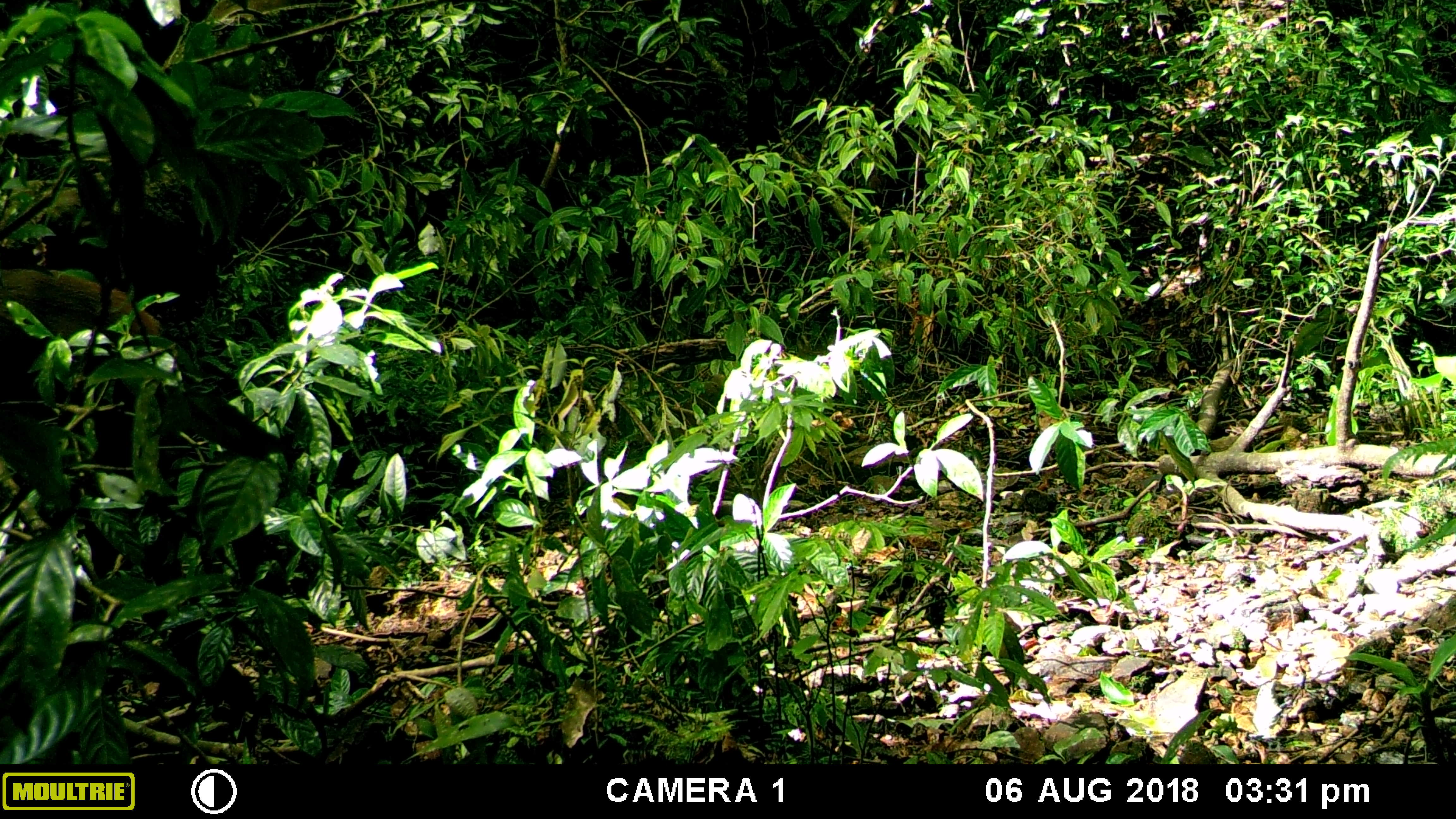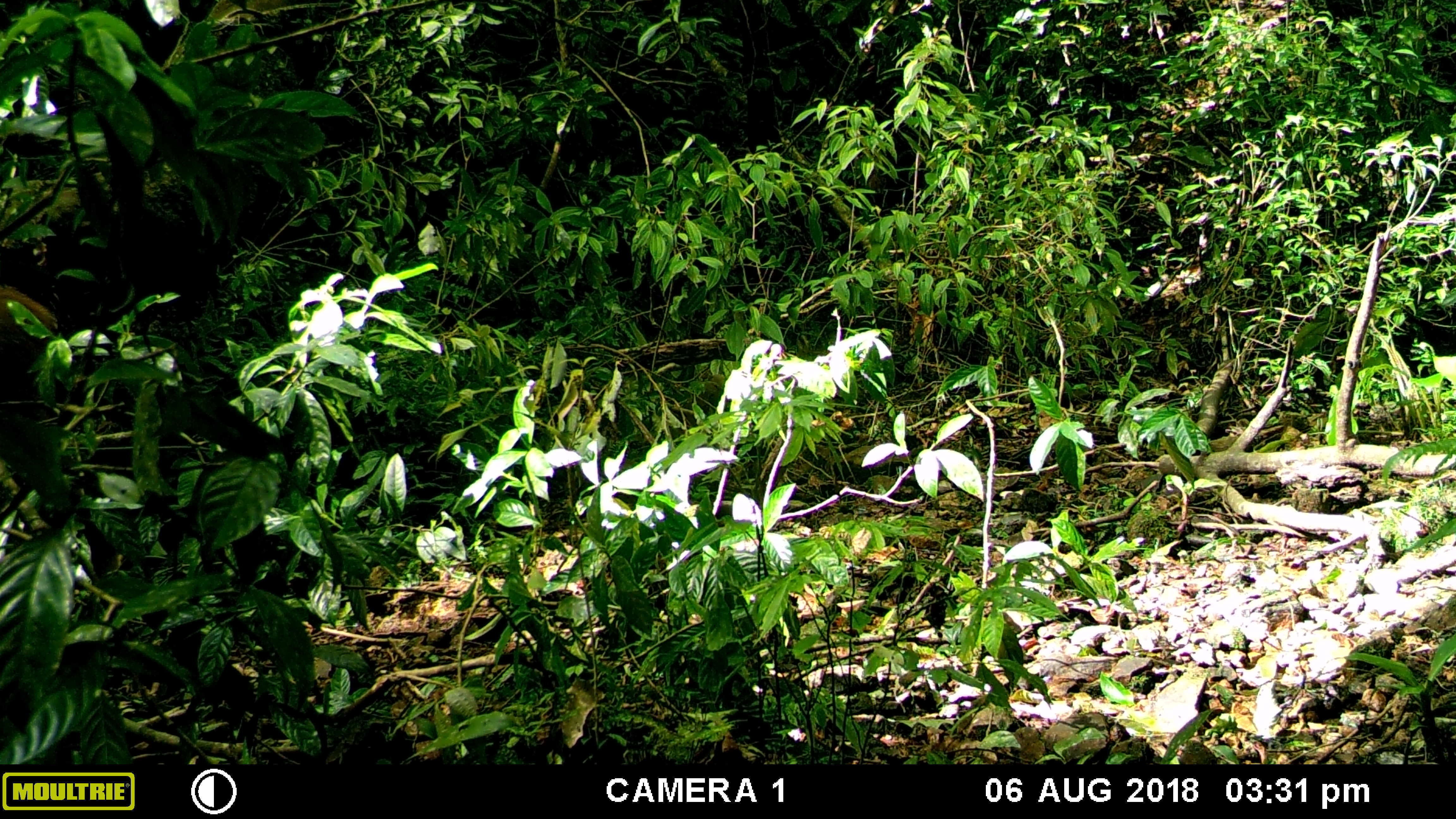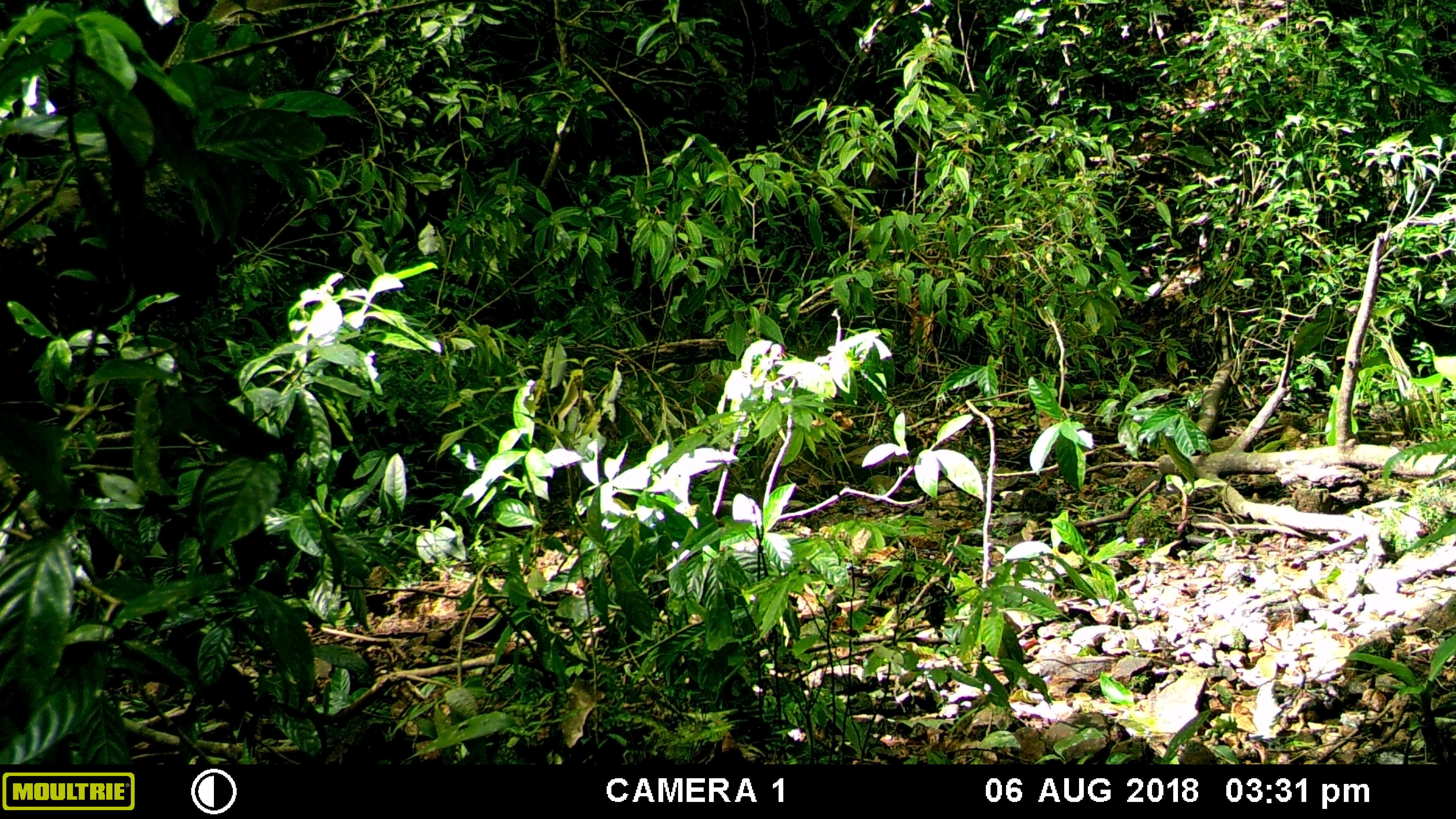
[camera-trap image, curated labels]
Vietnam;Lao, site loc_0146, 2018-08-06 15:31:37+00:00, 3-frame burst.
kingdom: Animalia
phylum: Chordata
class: Mammalia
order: Artiodactyla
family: Cervidae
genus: Rusa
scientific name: Rusa unicolor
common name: sambar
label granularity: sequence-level